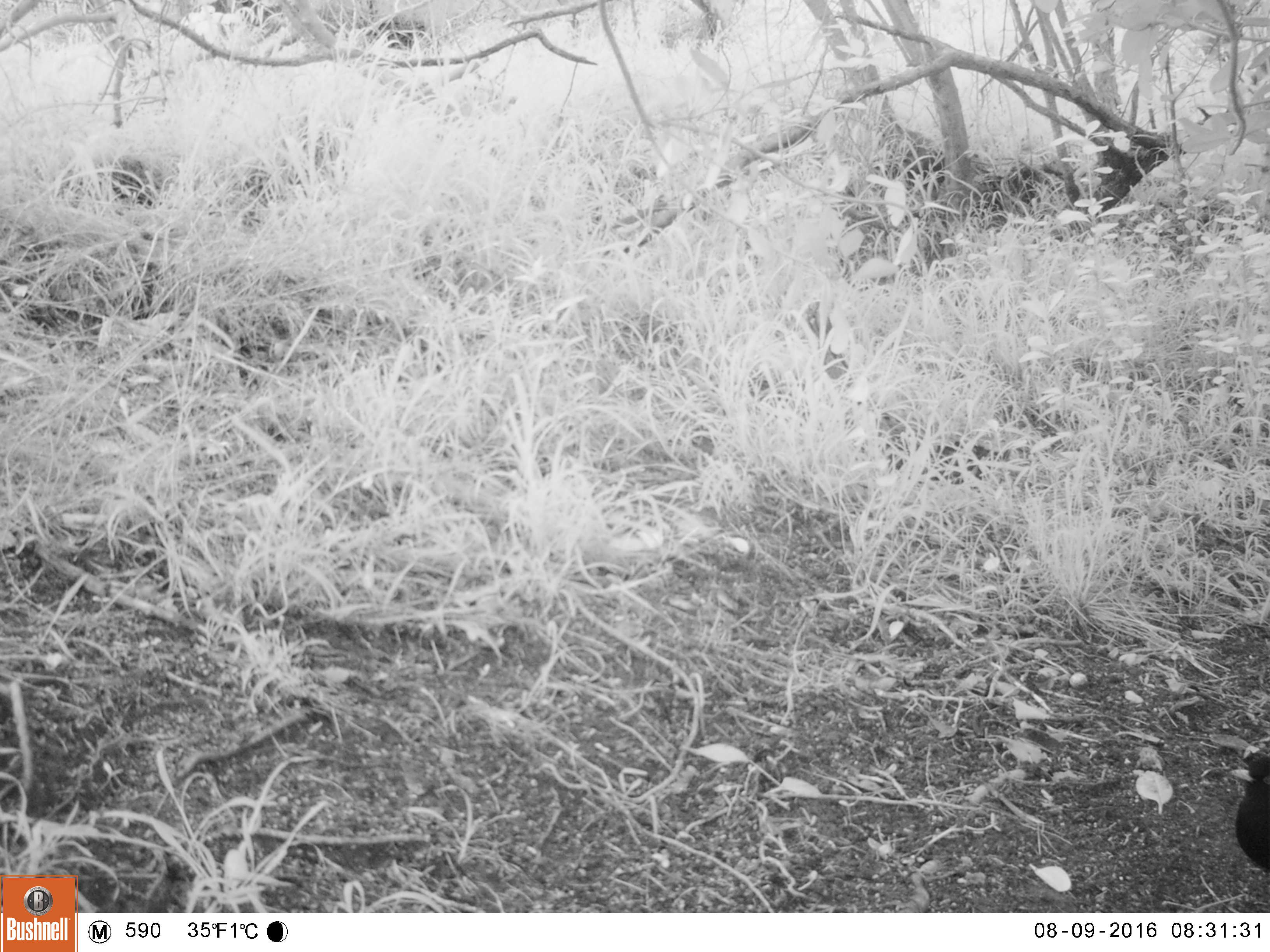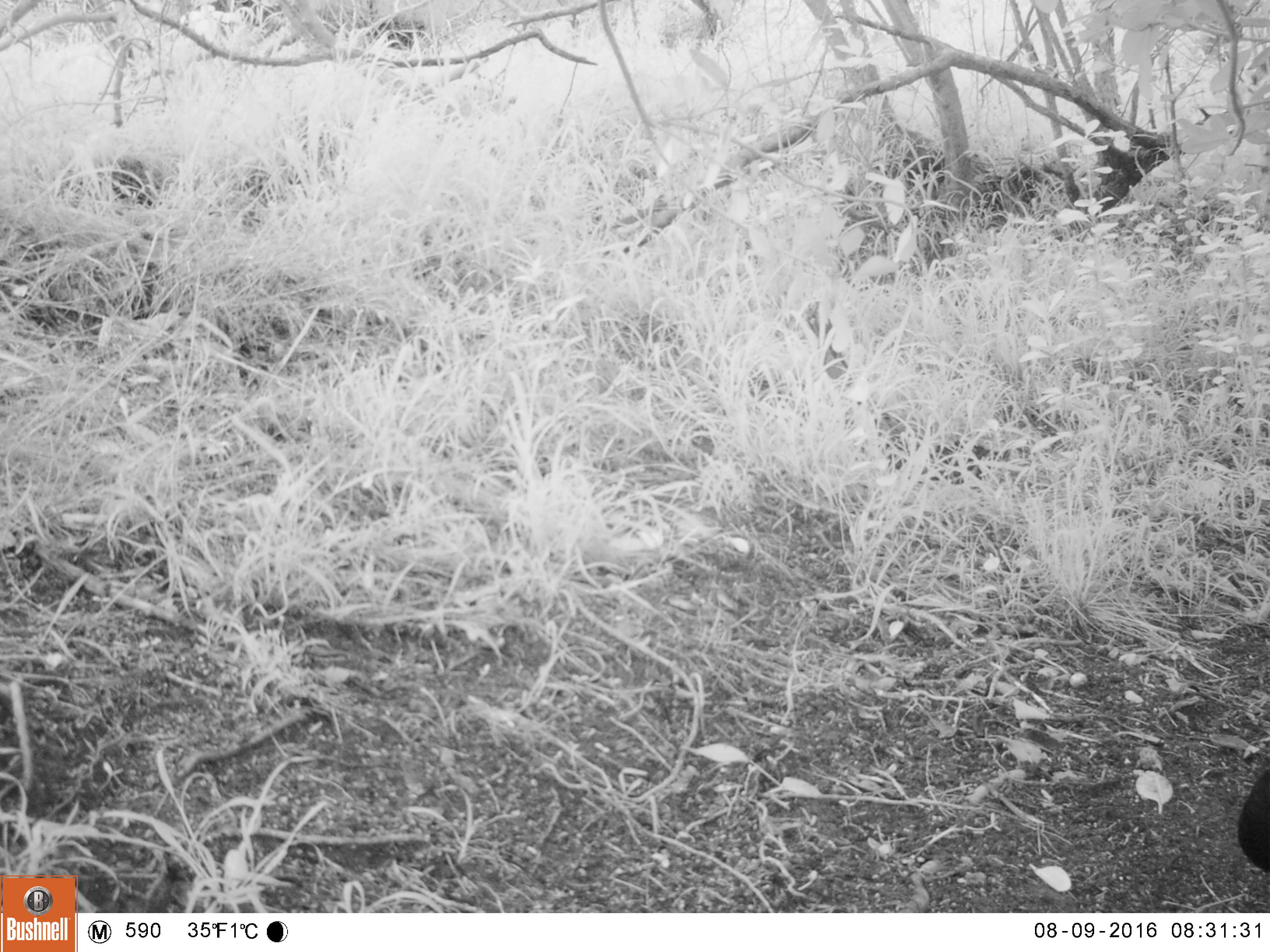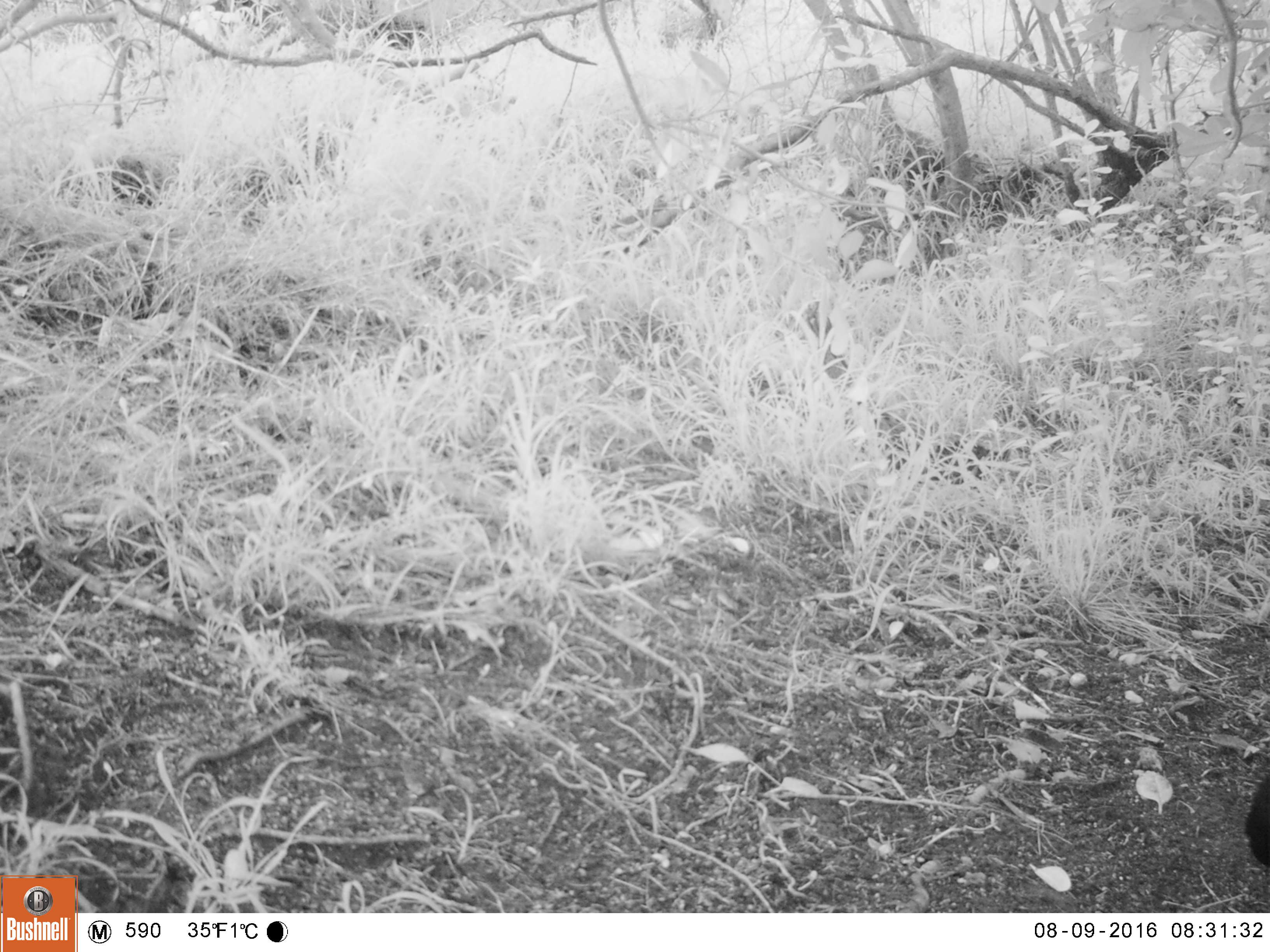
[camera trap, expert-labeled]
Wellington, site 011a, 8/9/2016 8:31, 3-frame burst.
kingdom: Animalia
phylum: Chordata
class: Aves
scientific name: Aves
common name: bird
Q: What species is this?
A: Bird (Aves).